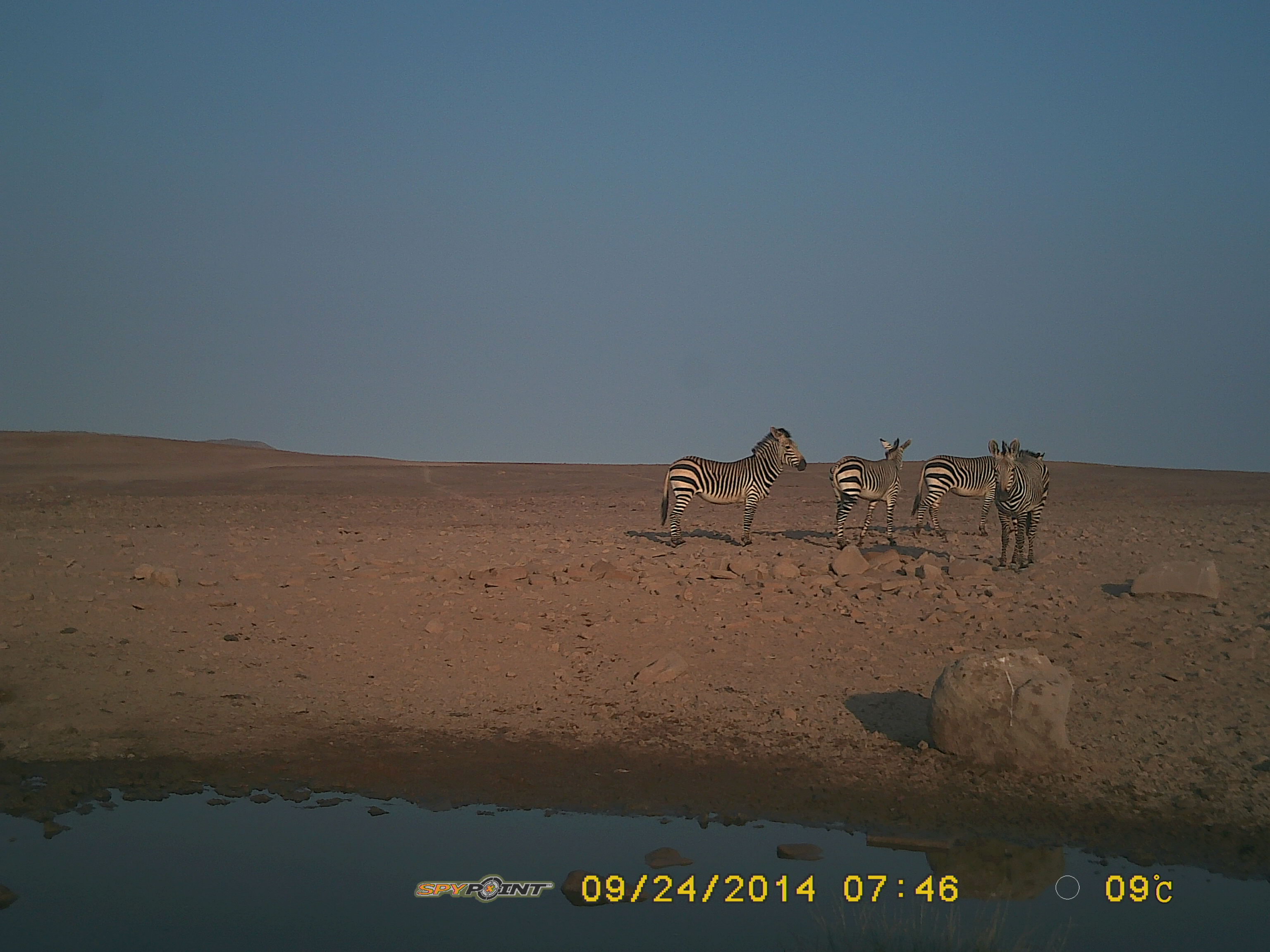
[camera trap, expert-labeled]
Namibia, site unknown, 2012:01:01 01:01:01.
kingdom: Animalia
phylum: Chordata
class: Mammalia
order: Perissodactyla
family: Equidae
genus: Equus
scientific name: Equus zebra hartmannae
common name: hartmann's mountain zebra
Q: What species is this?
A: Equus zebra hartmannae (hartmann's mountain zebra).